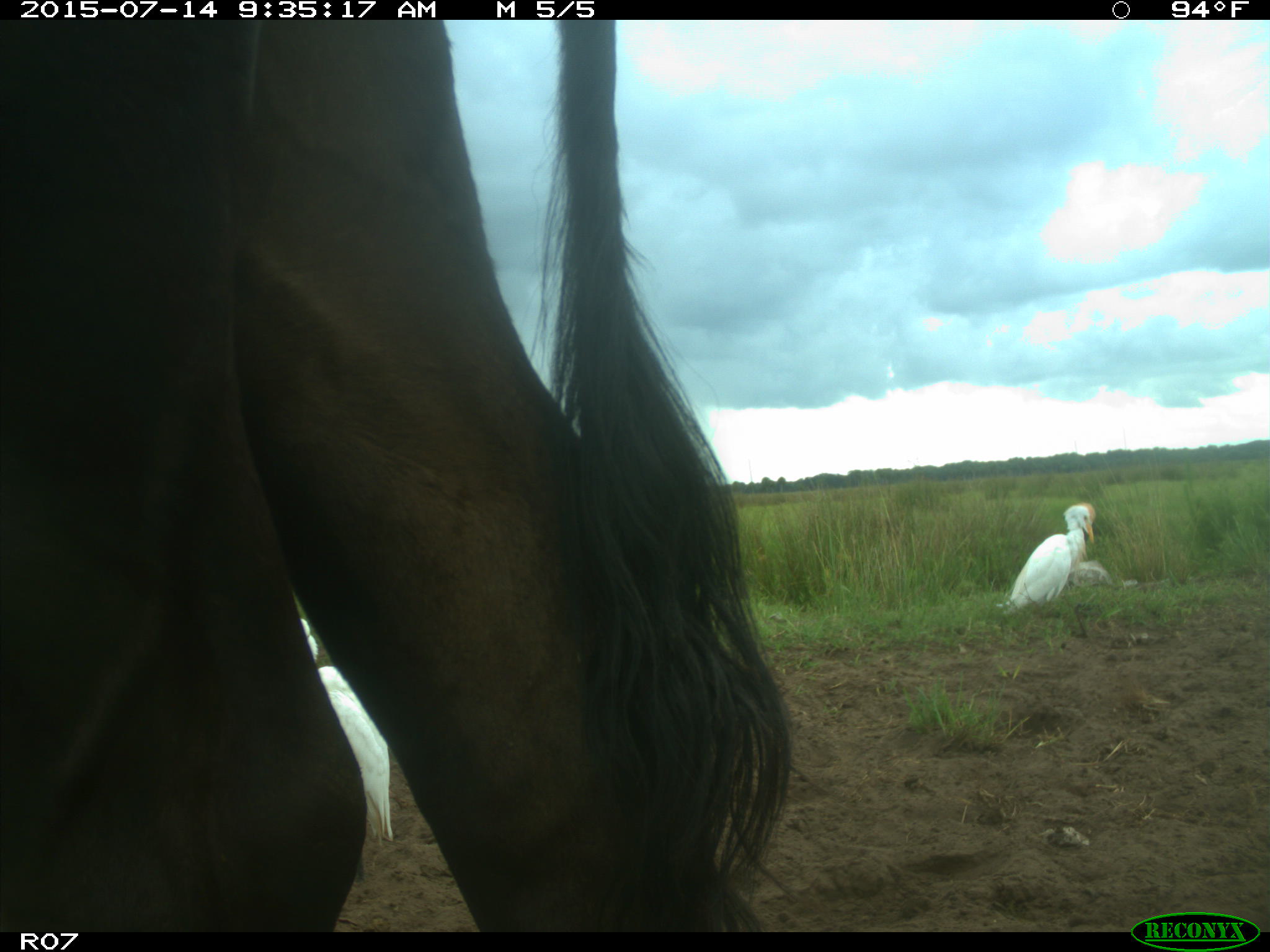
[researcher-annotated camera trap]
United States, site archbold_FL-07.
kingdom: Animalia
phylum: Chordata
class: Mammalia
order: Artiodactyla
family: Bovidae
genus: Bos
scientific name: Bos taurus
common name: domestic cow